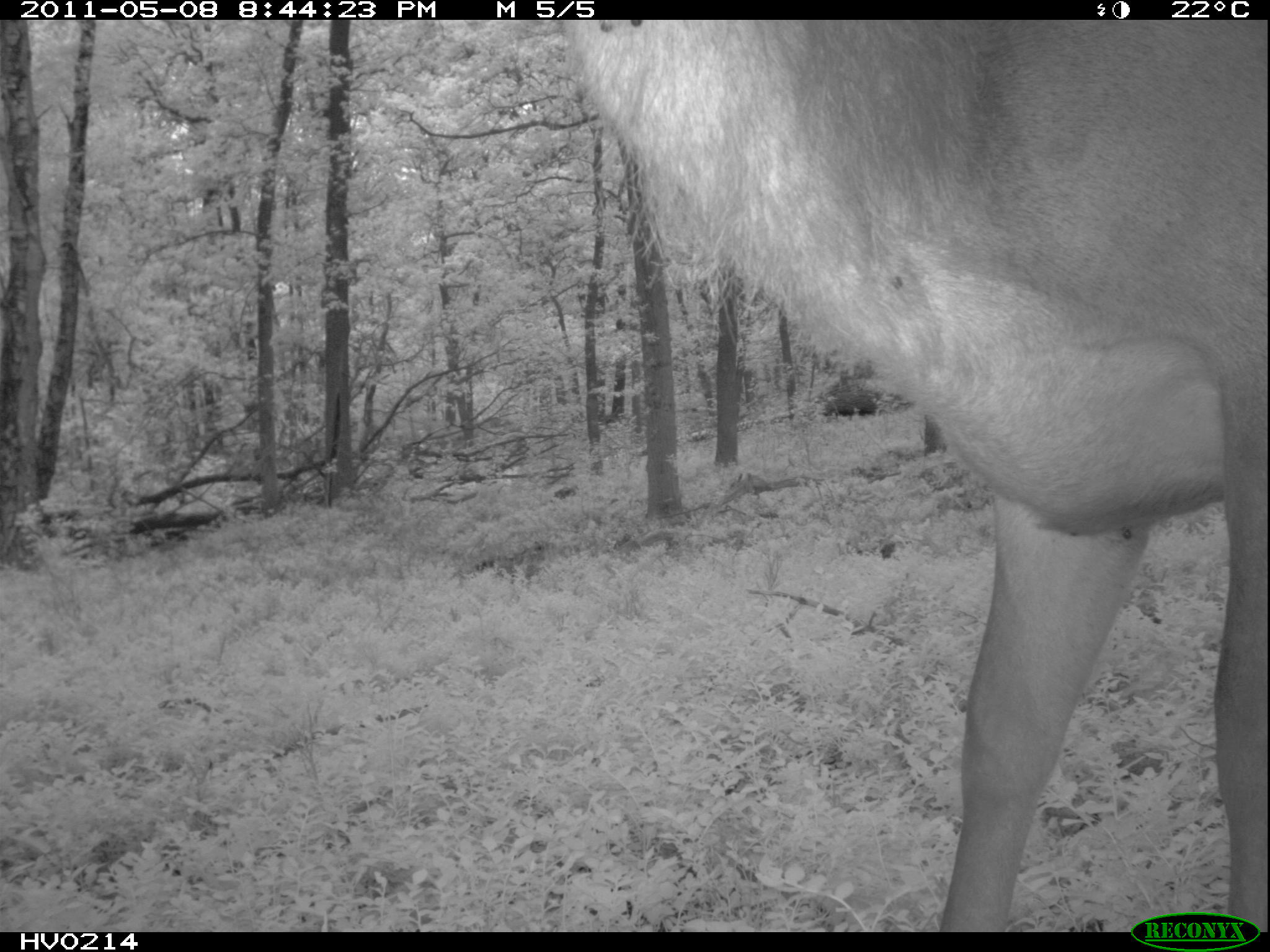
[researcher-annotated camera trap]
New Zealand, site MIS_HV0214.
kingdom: Animalia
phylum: Chordata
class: Mammalia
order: Artiodactyla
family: Cervidae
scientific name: Cervidae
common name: deer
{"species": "deer (Cervidae)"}